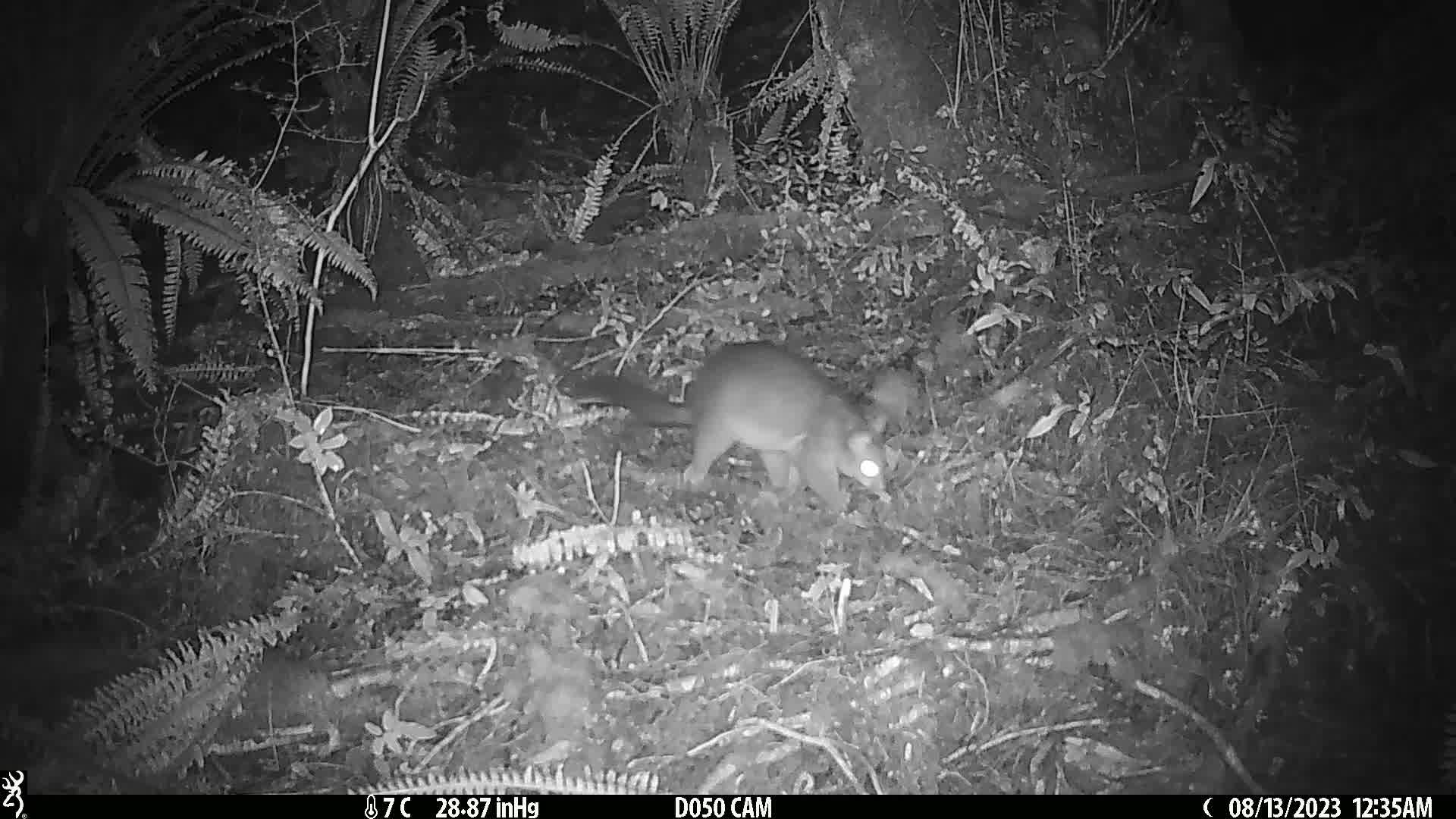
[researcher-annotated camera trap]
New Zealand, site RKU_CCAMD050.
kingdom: Animalia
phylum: Chordata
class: Mammalia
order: Diprotodontia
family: Phalangeridae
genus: Trichosurus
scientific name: Trichosurus vulpecula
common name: common brushtail possum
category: possum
Possum (common brushtail possum) (Trichosurus vulpecula).